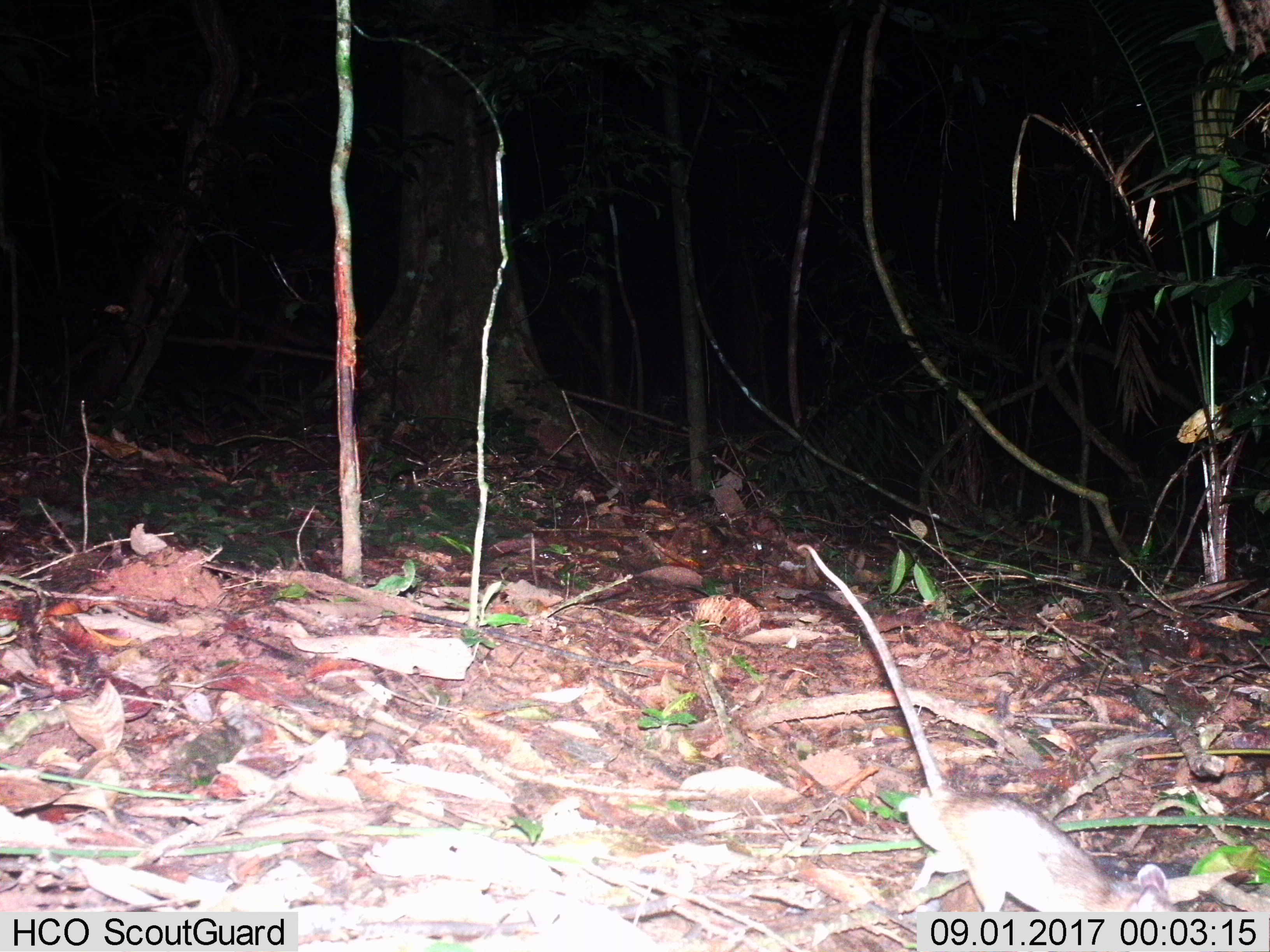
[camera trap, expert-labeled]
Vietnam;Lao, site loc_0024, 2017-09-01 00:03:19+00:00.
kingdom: Animalia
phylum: Chordata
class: Mammalia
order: Rodentia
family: Muridae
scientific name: Muridae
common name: old-world mice and rats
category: unidentified murid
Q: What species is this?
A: Unidentified murid (old-world mice and rats) (Muridae).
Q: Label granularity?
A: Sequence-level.